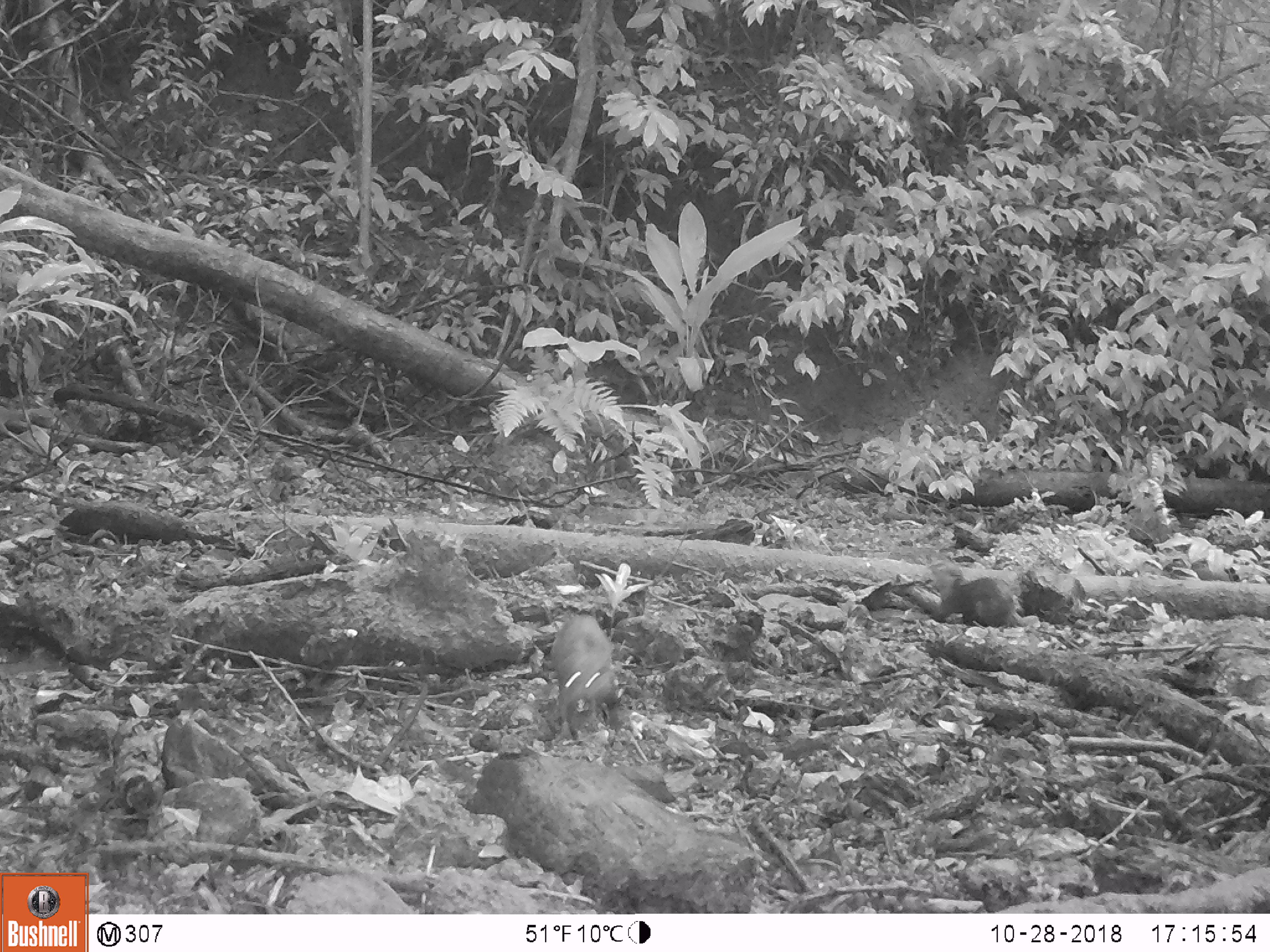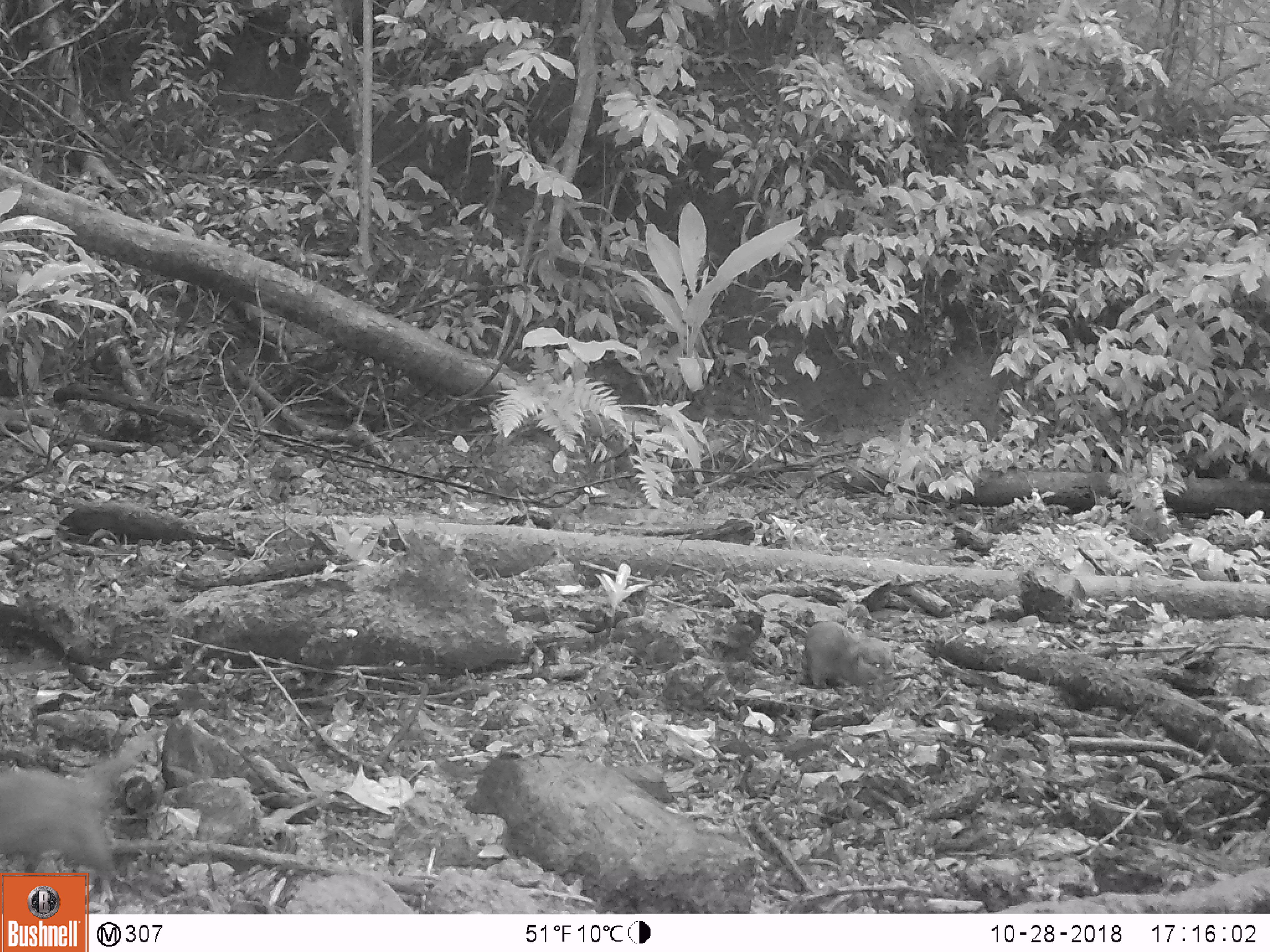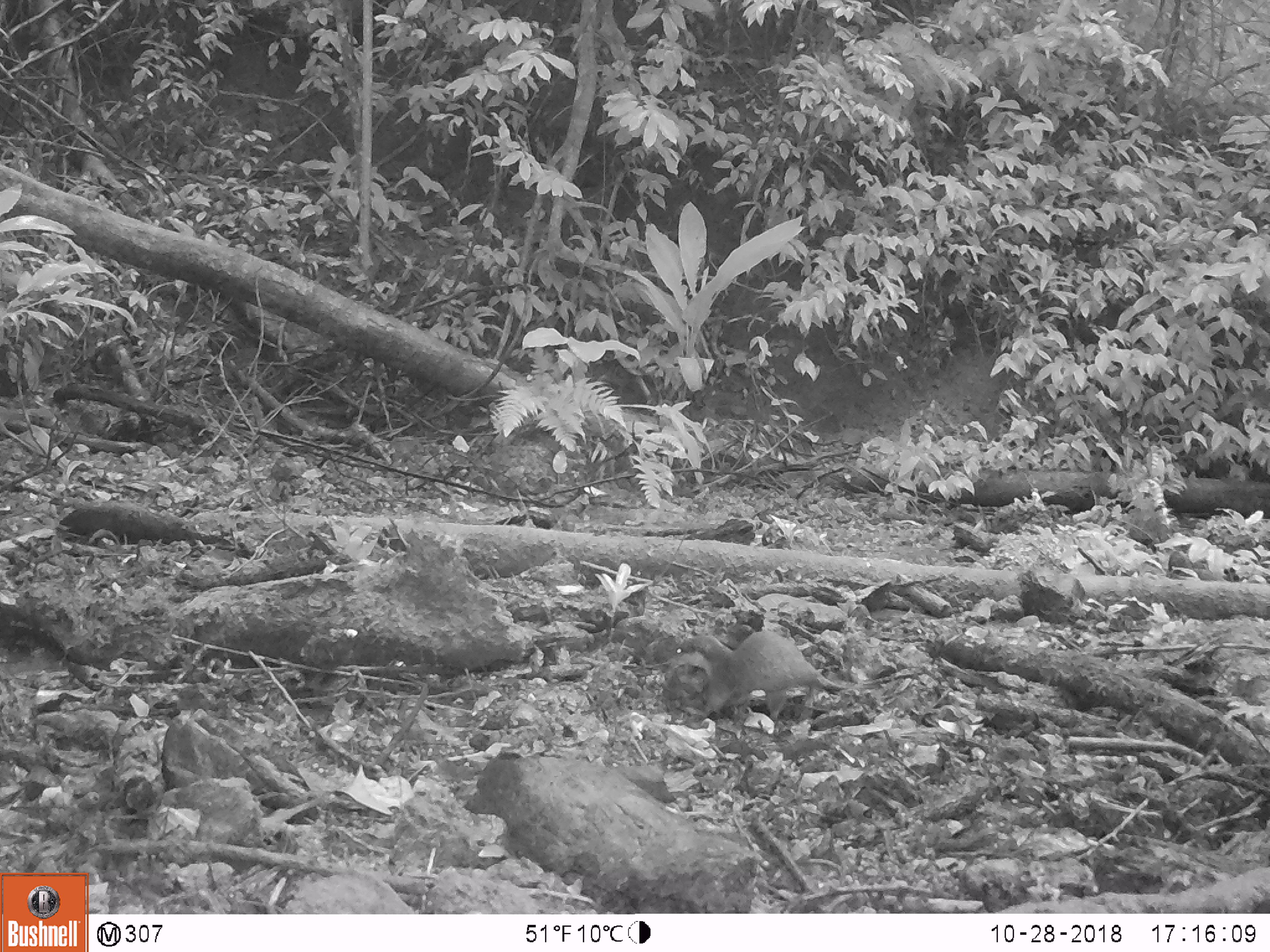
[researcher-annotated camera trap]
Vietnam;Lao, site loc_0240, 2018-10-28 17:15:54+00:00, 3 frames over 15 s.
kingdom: Animalia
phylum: Chordata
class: Mammalia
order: Carnivora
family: Mustelidae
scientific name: Lutrinae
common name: otter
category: unidentified otter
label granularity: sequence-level